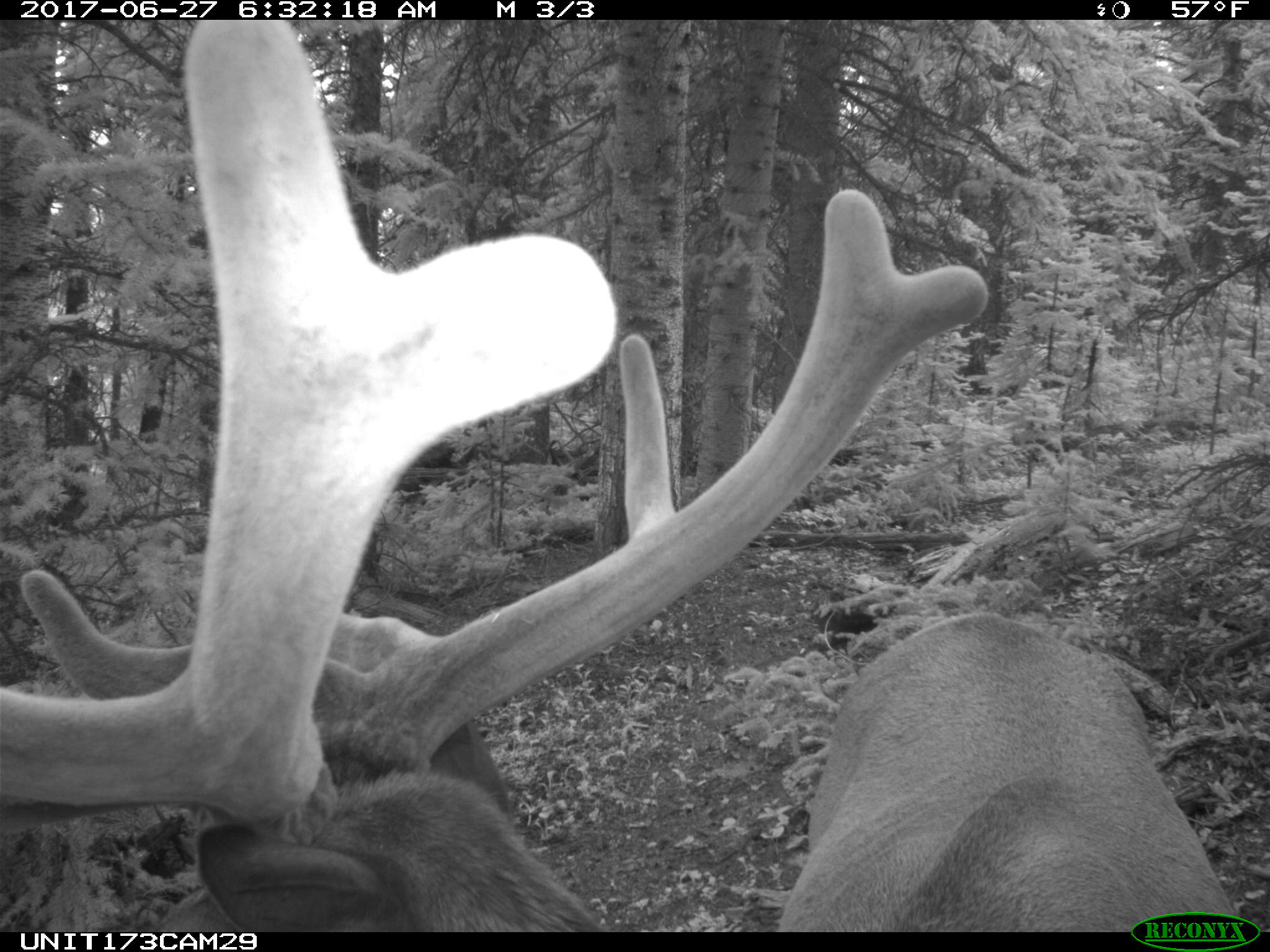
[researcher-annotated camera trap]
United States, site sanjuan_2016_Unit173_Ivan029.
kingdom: Animalia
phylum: Chordata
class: Mammalia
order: Artiodactyla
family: Cervidae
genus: Cervus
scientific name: Cervus elaphus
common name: red deer